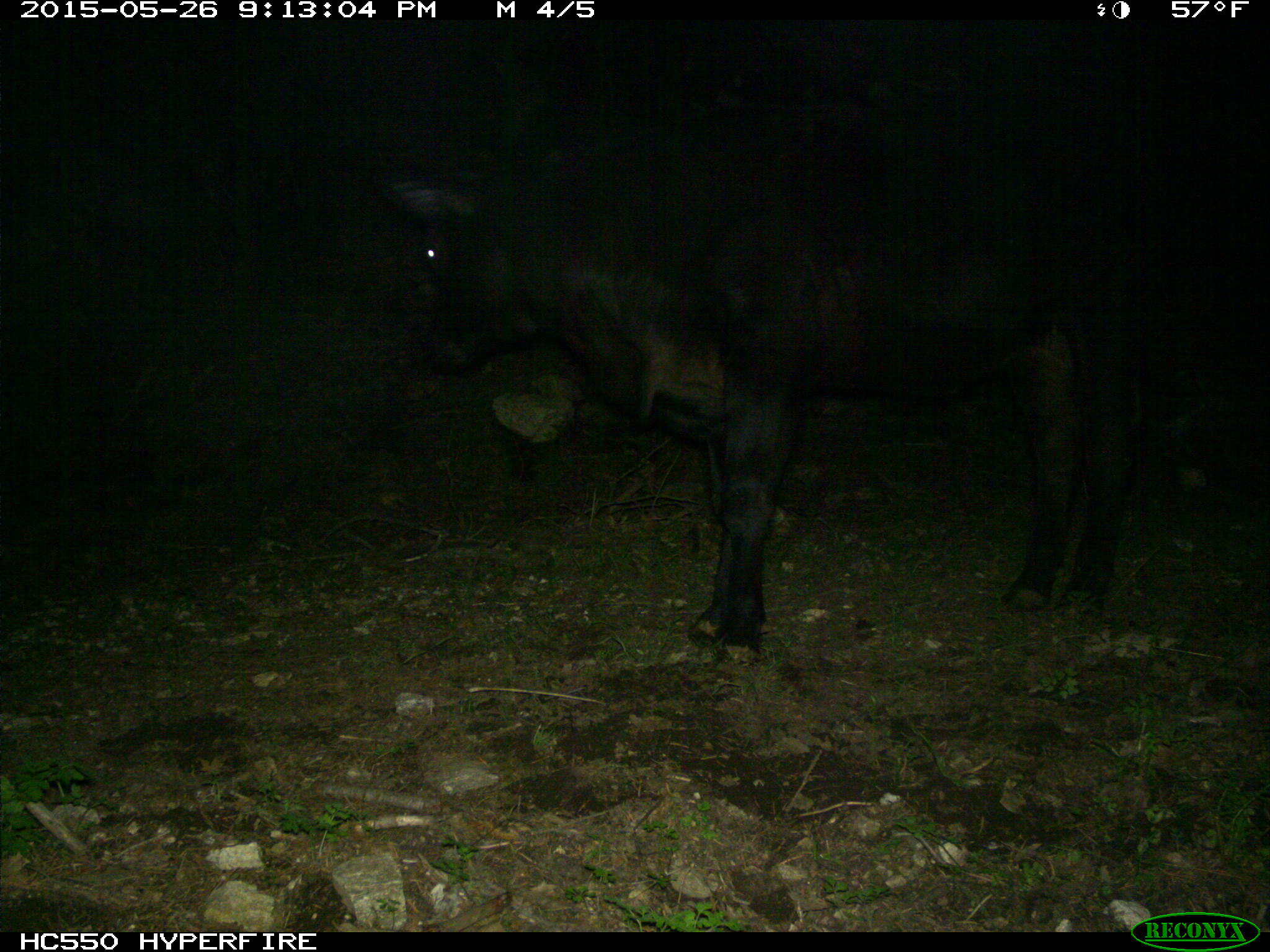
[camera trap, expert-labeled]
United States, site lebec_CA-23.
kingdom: Animalia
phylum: Chordata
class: Mammalia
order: Artiodactyla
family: Bovidae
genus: Bos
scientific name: Bos taurus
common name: domestic cow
Bos taurus (domestic cow).